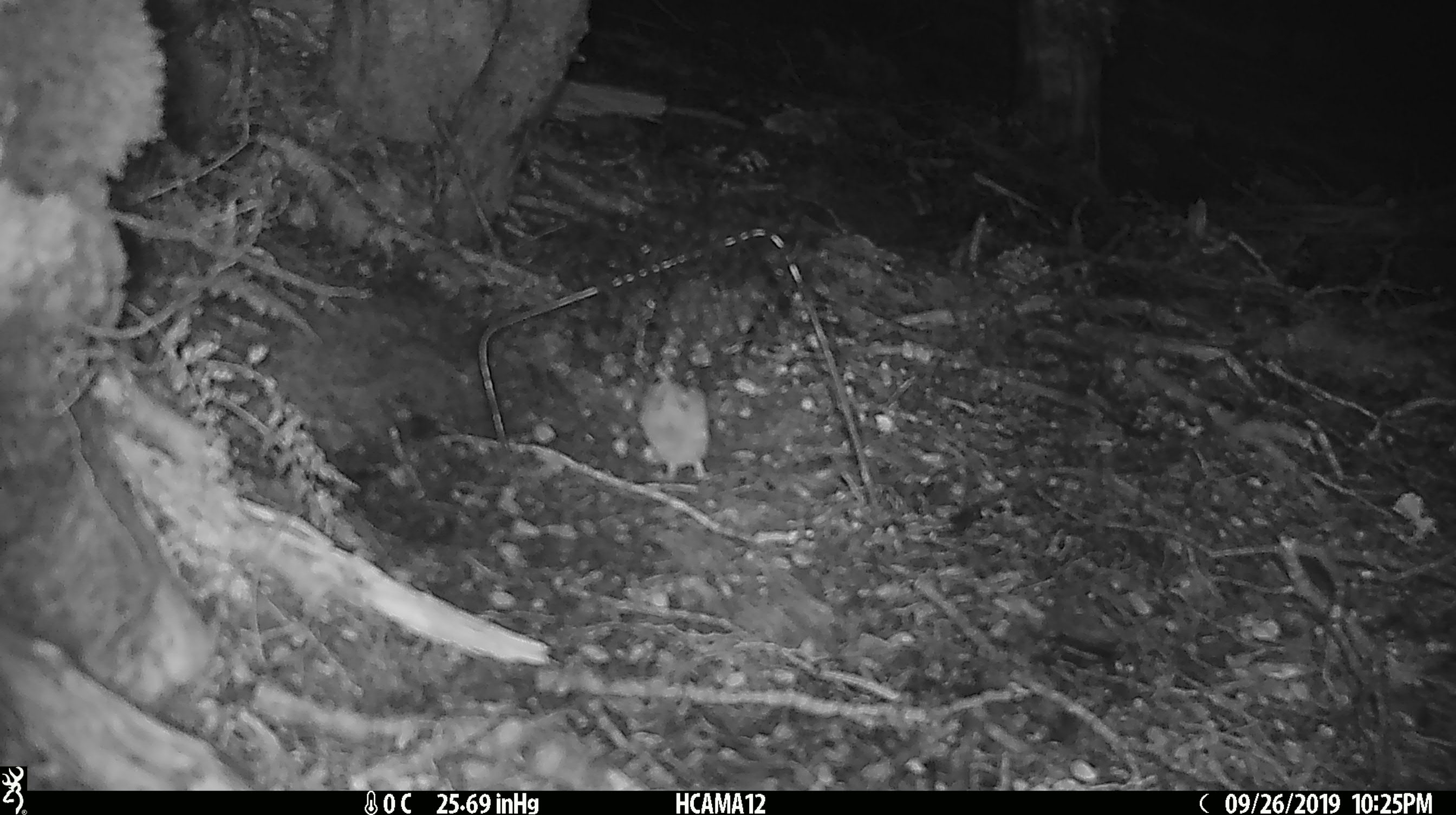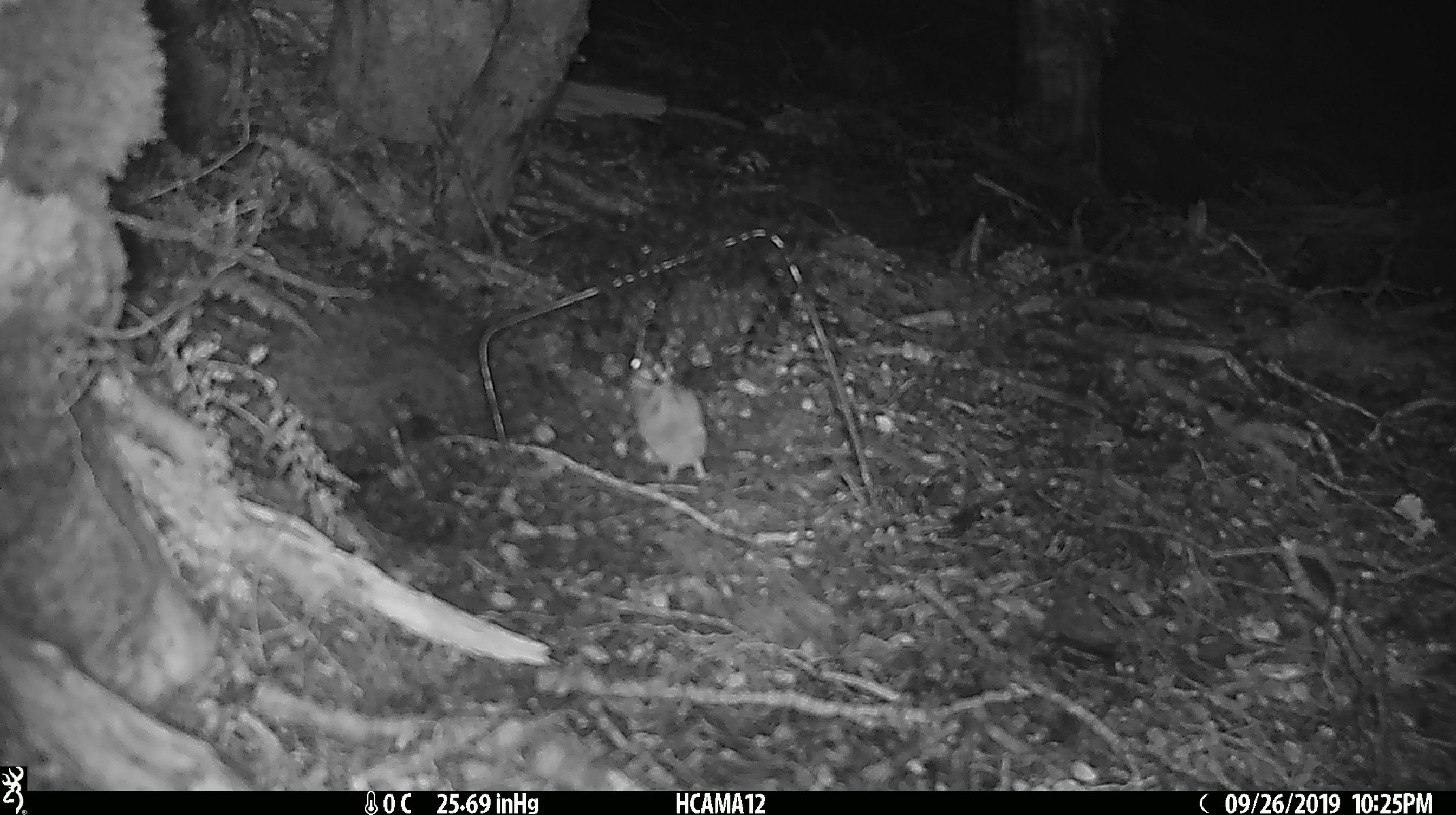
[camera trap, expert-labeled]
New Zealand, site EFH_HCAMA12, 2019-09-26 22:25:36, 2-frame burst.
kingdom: Animalia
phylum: Chordata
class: Mammalia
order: Rodentia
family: Muridae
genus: Mus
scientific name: Mus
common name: mouse